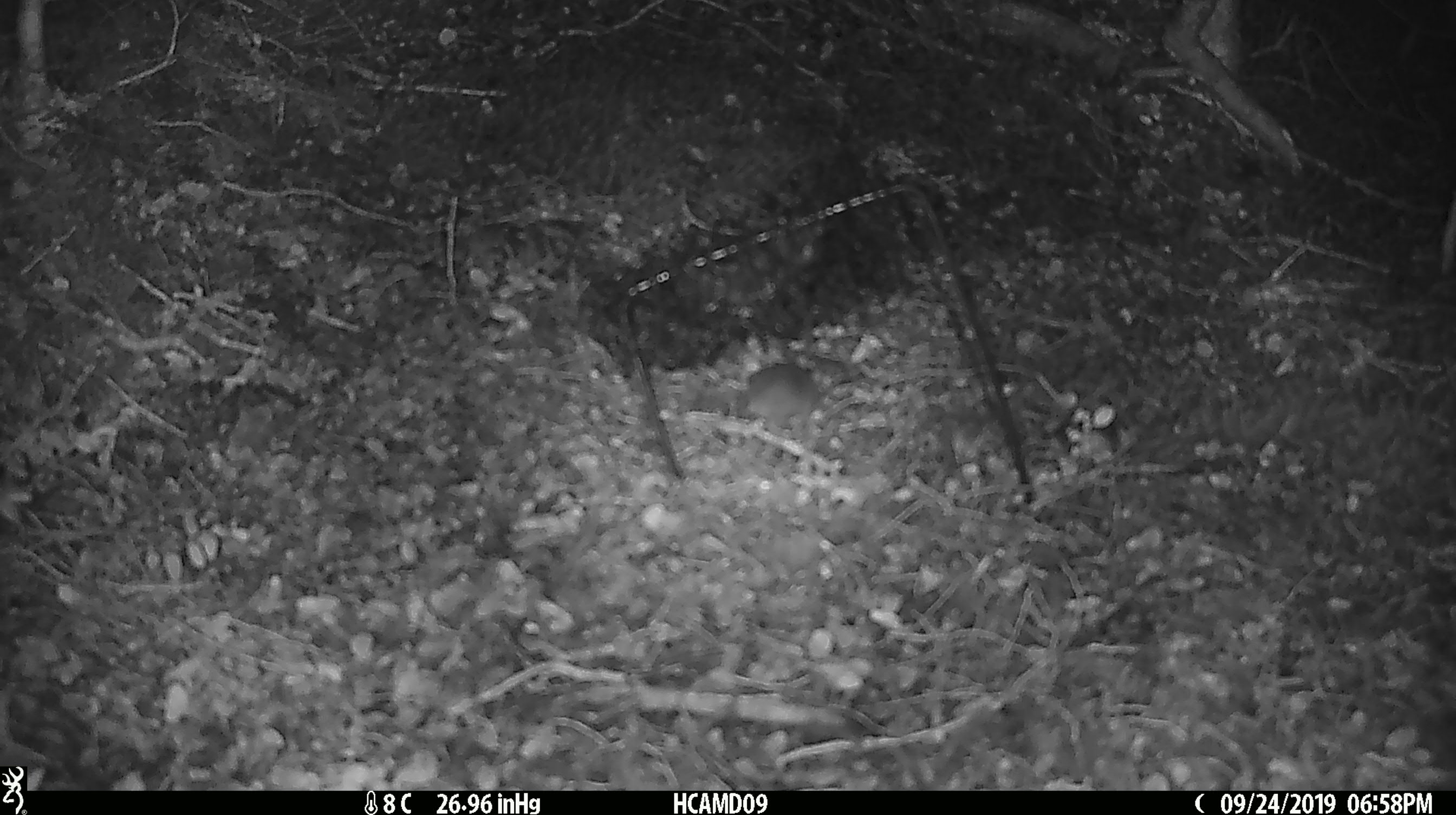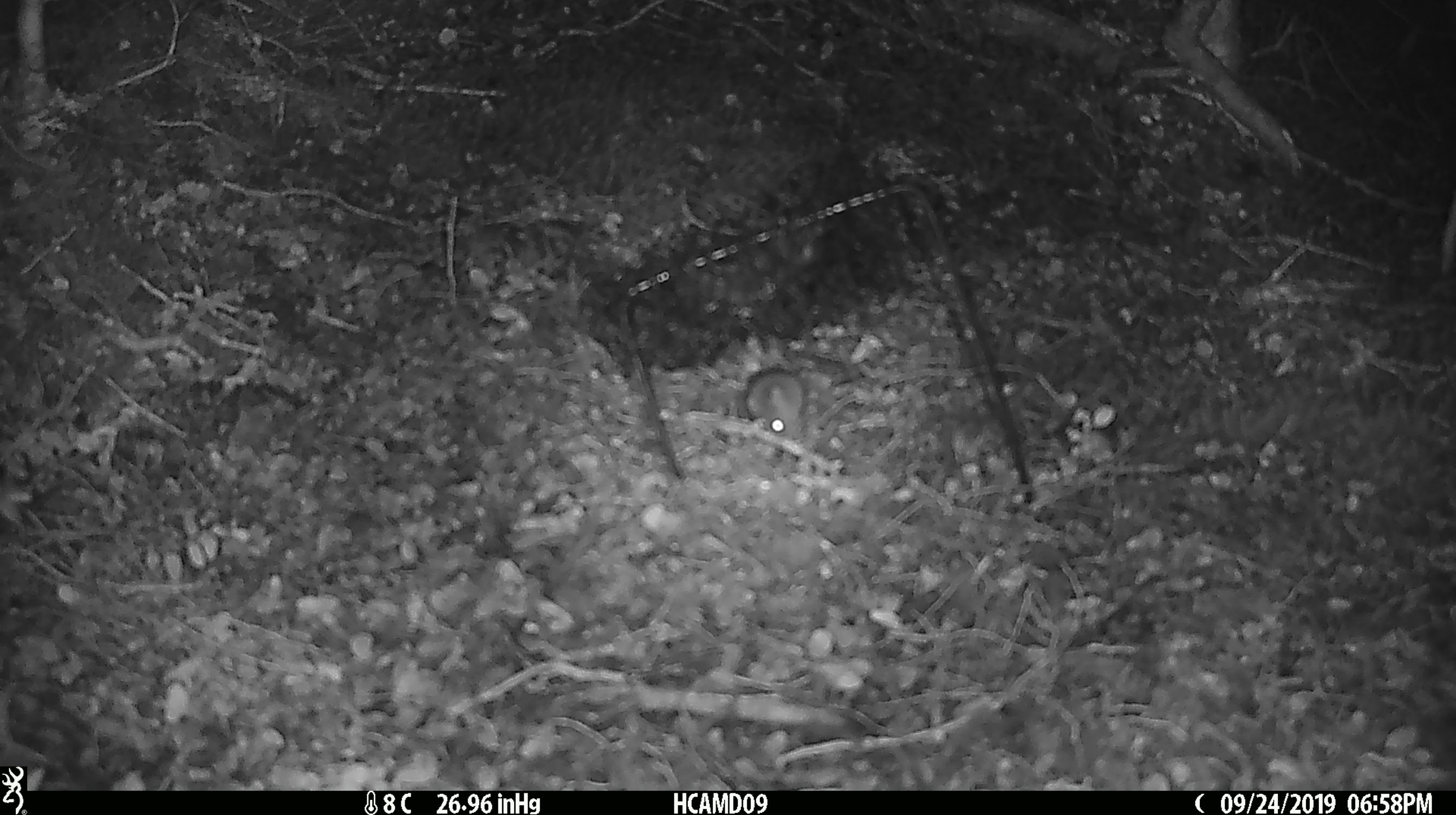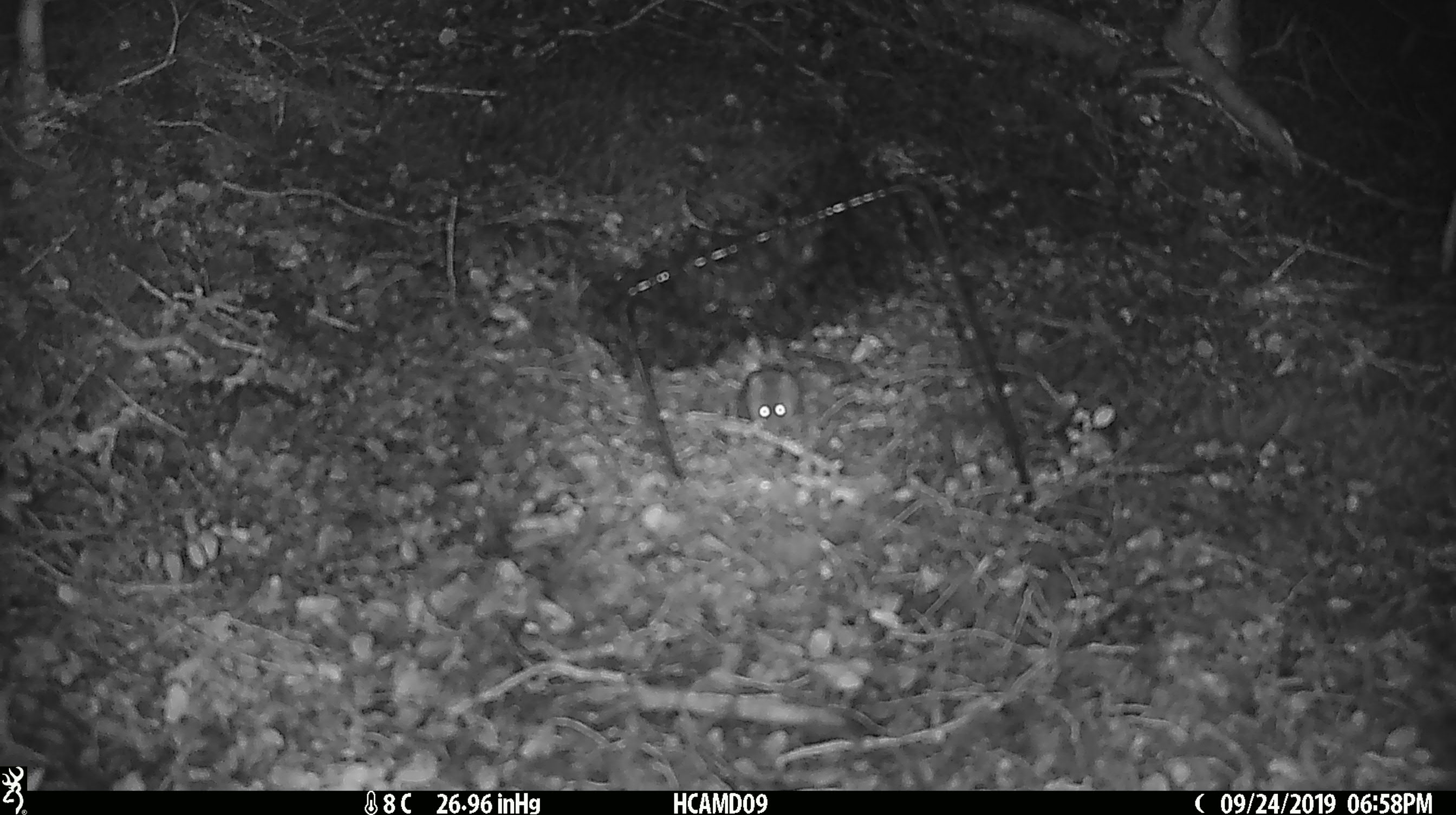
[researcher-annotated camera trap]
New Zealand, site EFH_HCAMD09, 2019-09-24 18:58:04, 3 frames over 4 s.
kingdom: Animalia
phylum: Chordata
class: Mammalia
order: Rodentia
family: Muridae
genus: Mus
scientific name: Mus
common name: mouse